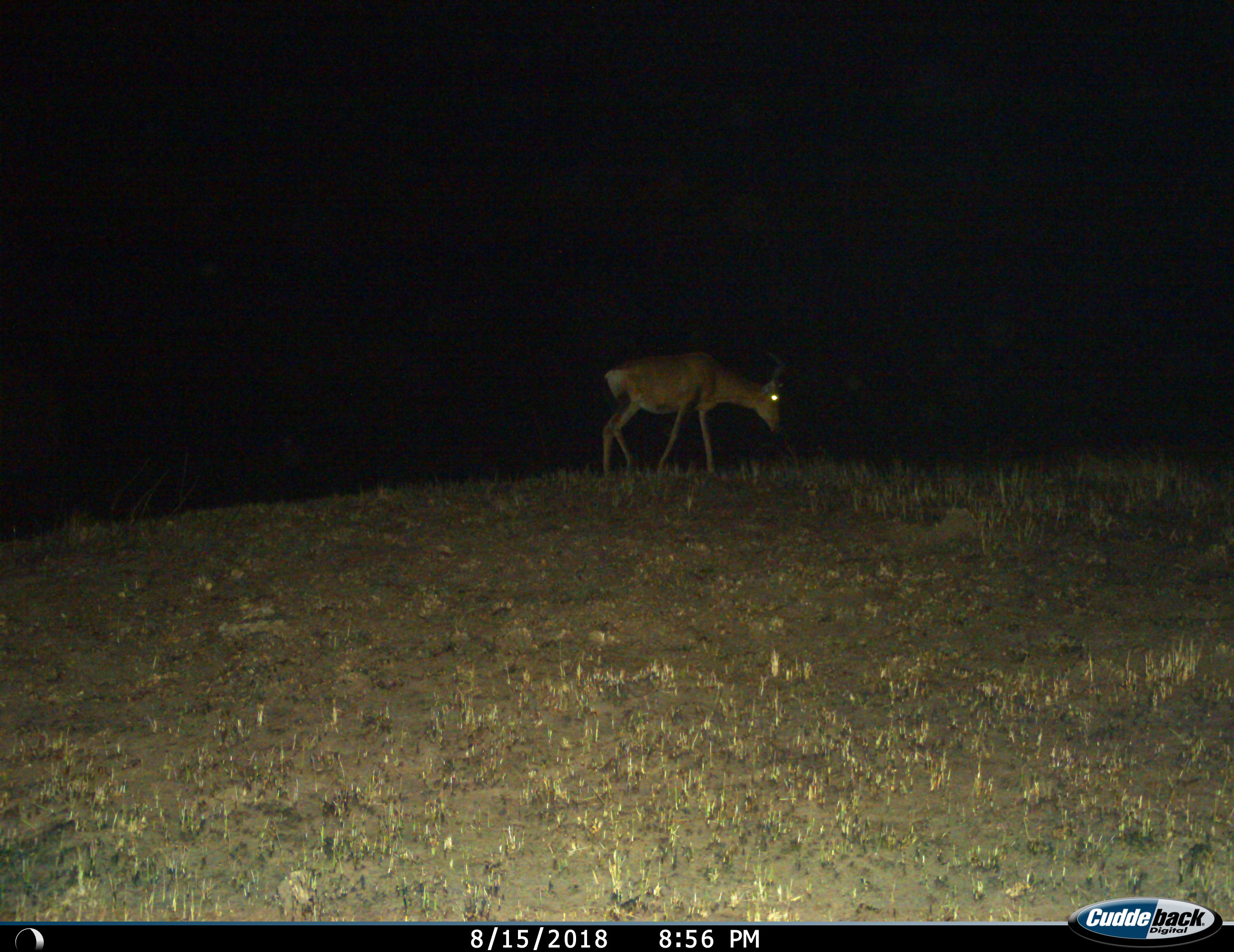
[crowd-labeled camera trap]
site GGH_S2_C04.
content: unidentified animal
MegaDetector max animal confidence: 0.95